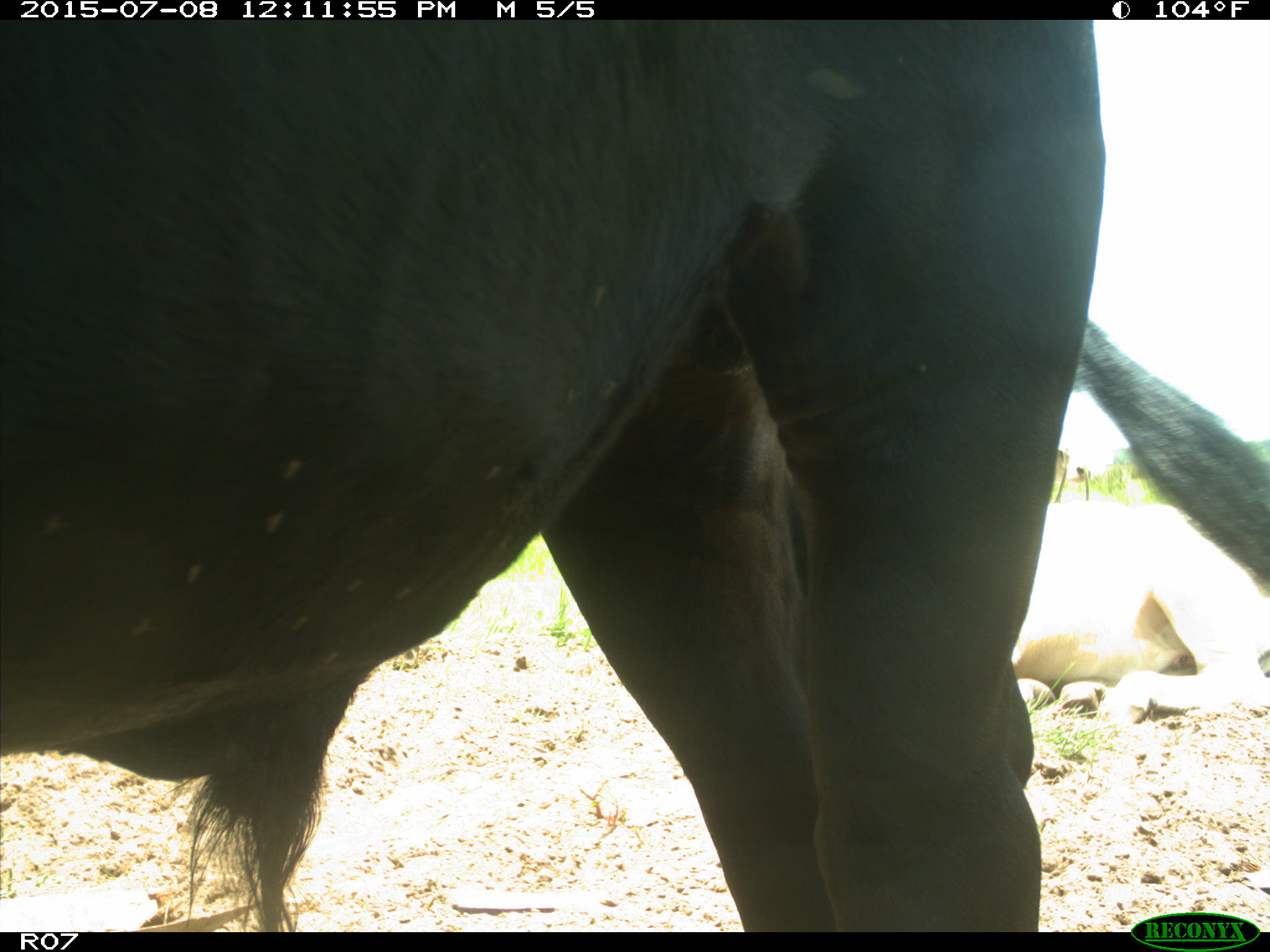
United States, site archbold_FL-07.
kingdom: Animalia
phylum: Chordata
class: Mammalia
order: Artiodactyla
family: Bovidae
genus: Bos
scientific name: Bos taurus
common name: domestic cow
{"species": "Bos taurus (domestic cow)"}